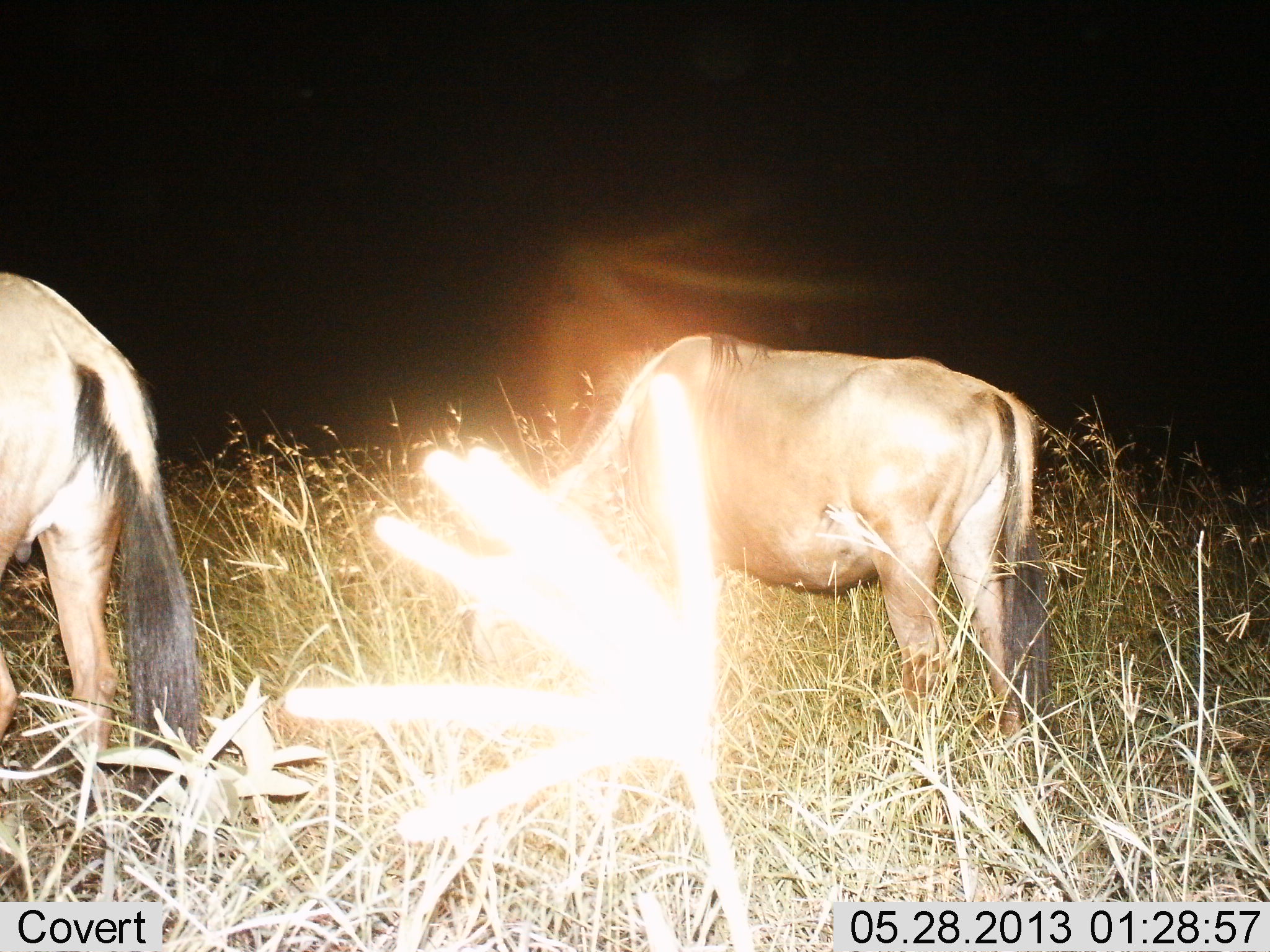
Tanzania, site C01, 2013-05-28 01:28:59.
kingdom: Animalia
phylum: Chordata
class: Mammalia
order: Artiodactyla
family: Bovidae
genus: Connochaetes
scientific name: Connochaetes taurinus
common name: blue wildebeest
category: wildebeest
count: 2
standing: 42%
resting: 0%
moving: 8%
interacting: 0%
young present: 0%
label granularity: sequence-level